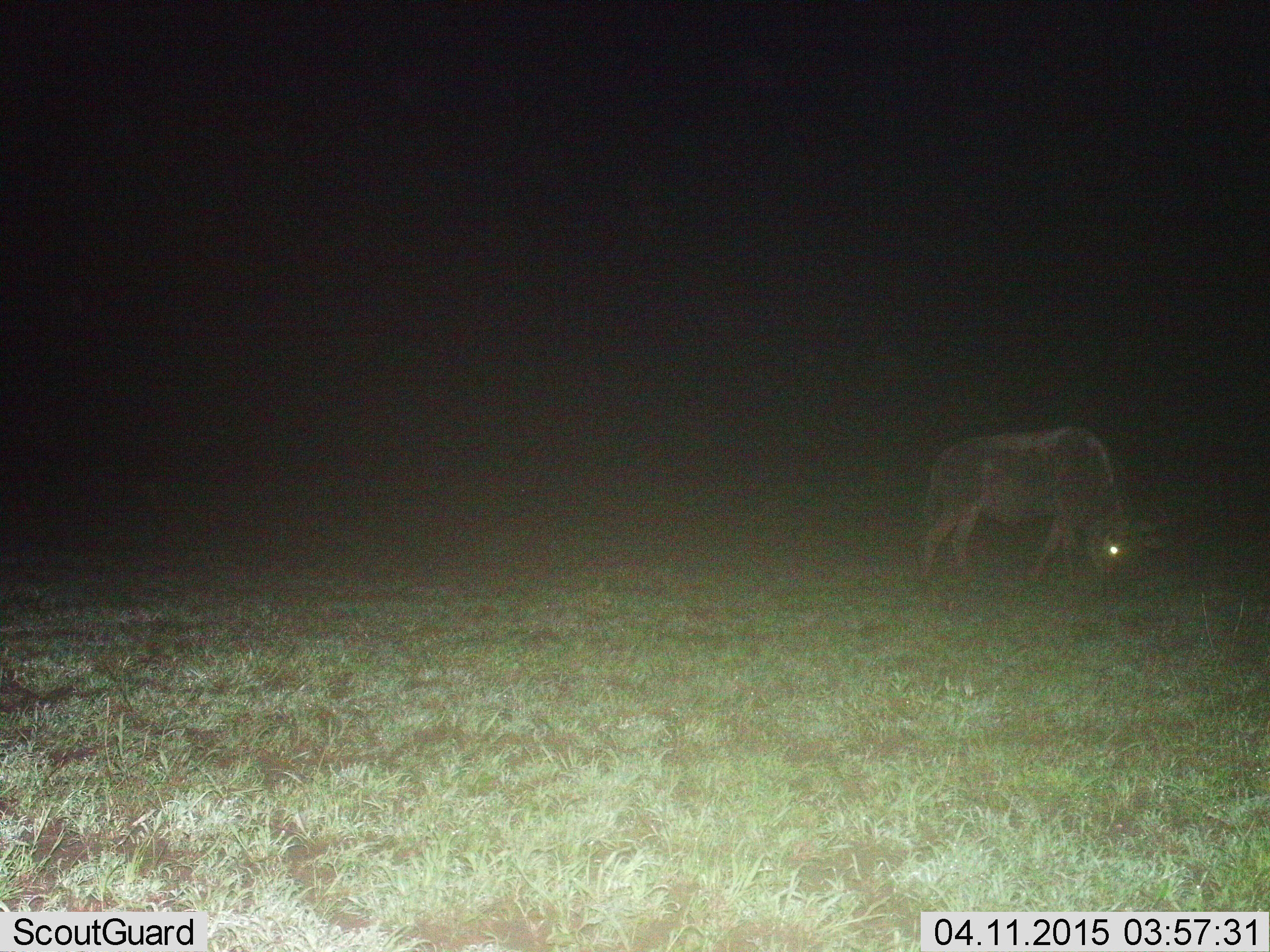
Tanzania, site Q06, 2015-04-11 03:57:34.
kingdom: Animalia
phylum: Chordata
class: Mammalia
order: Artiodactyla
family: Bovidae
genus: Connochaetes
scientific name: Connochaetes taurinus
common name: blue wildebeest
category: wildebeest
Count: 1.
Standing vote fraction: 0%.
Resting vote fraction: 0%.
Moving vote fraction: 0%.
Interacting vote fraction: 0%.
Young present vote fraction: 0%.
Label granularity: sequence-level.